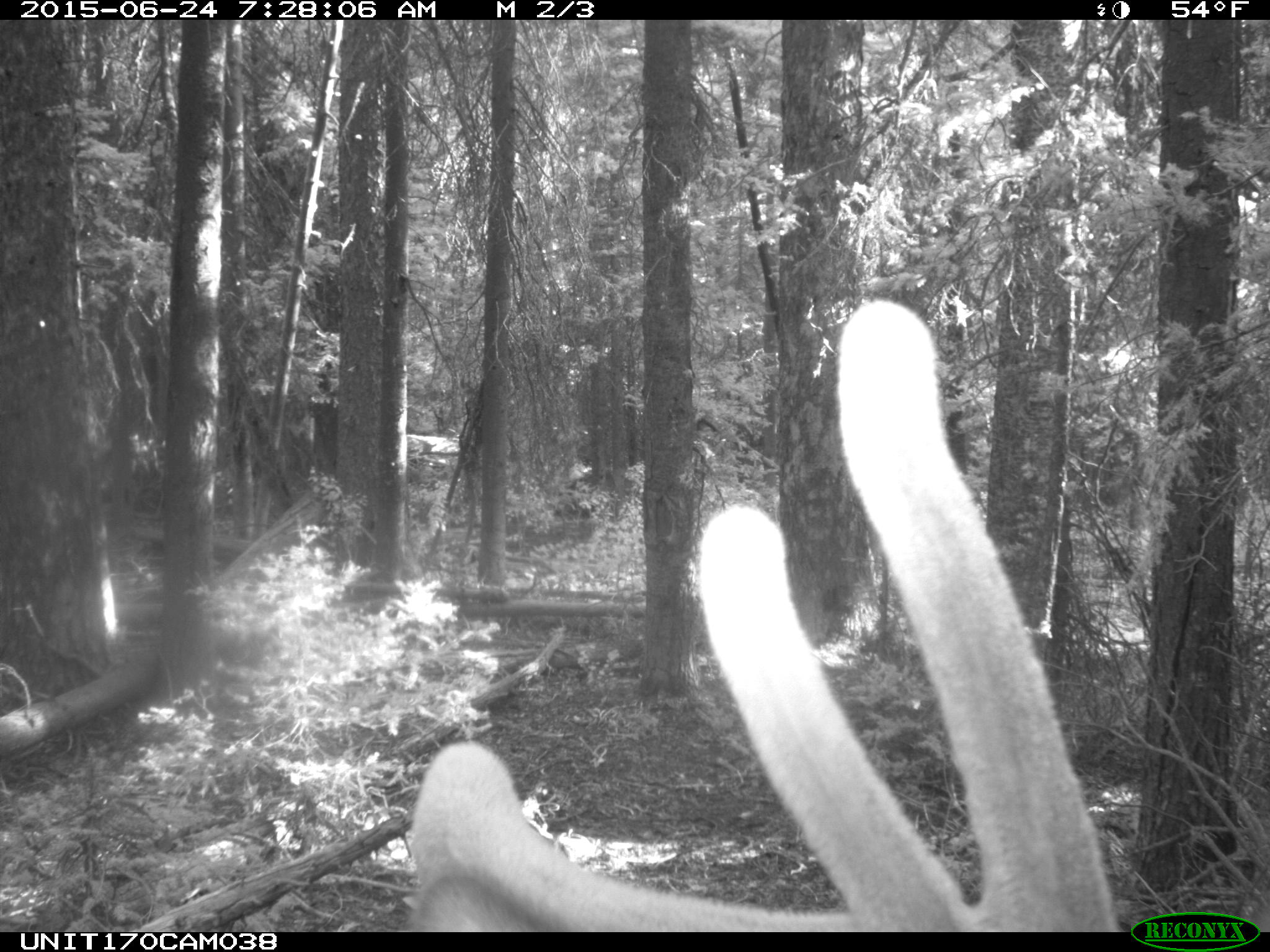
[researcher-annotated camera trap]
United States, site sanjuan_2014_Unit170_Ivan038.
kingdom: Animalia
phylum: Chordata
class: Mammalia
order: Artiodactyla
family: Cervidae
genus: Cervus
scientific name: Cervus elaphus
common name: red deer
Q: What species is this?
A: Cervus elaphus (red deer).